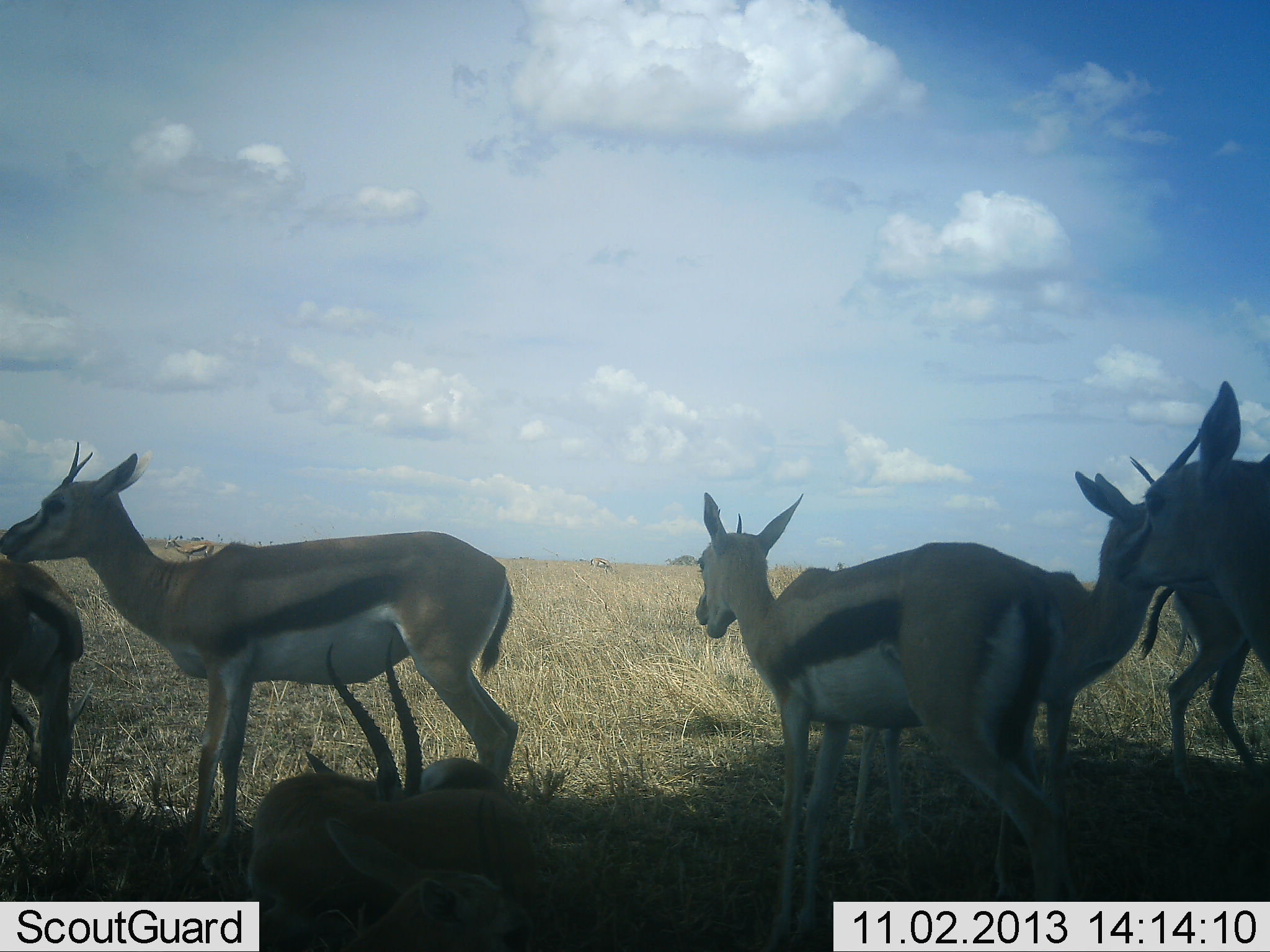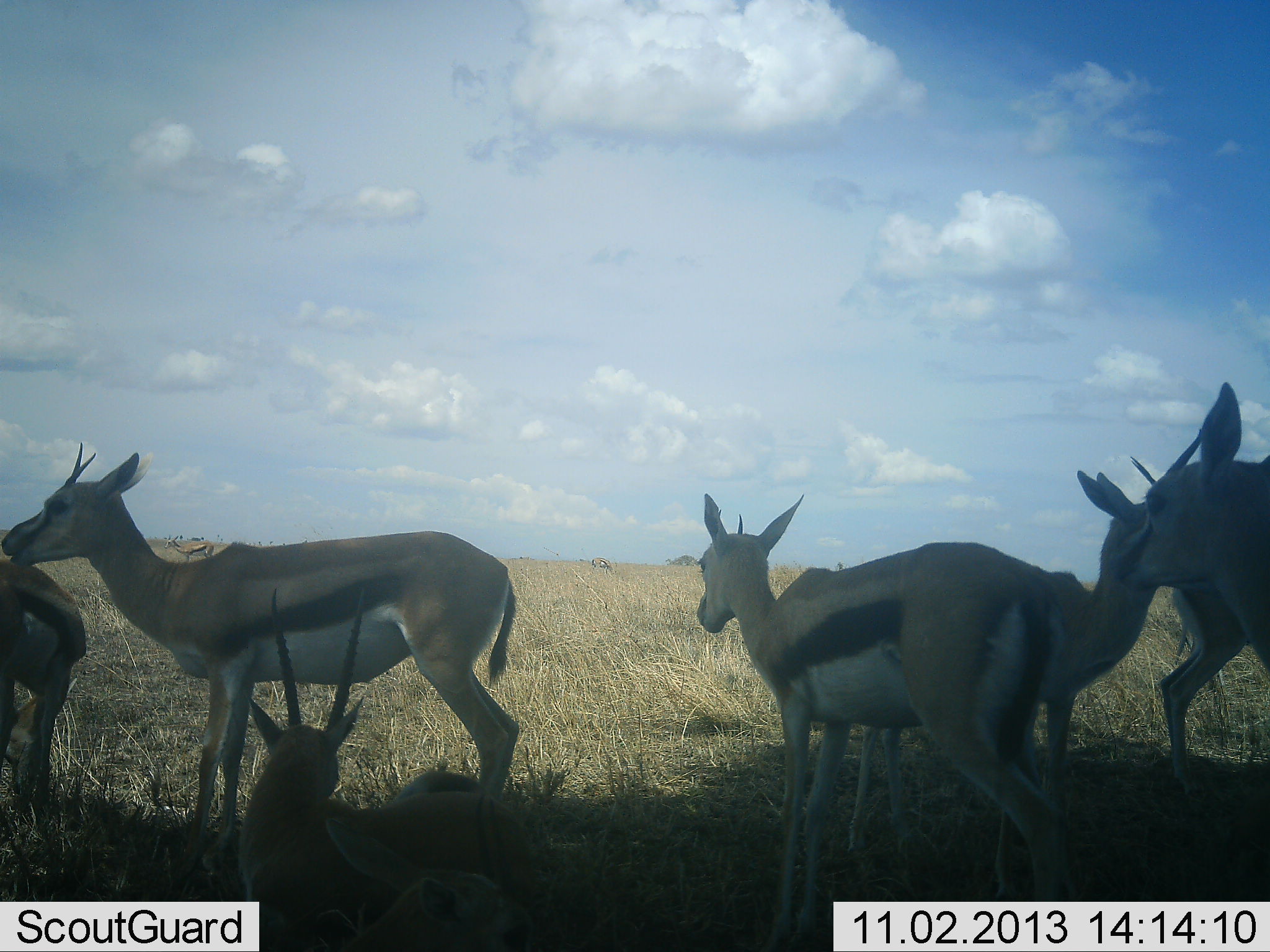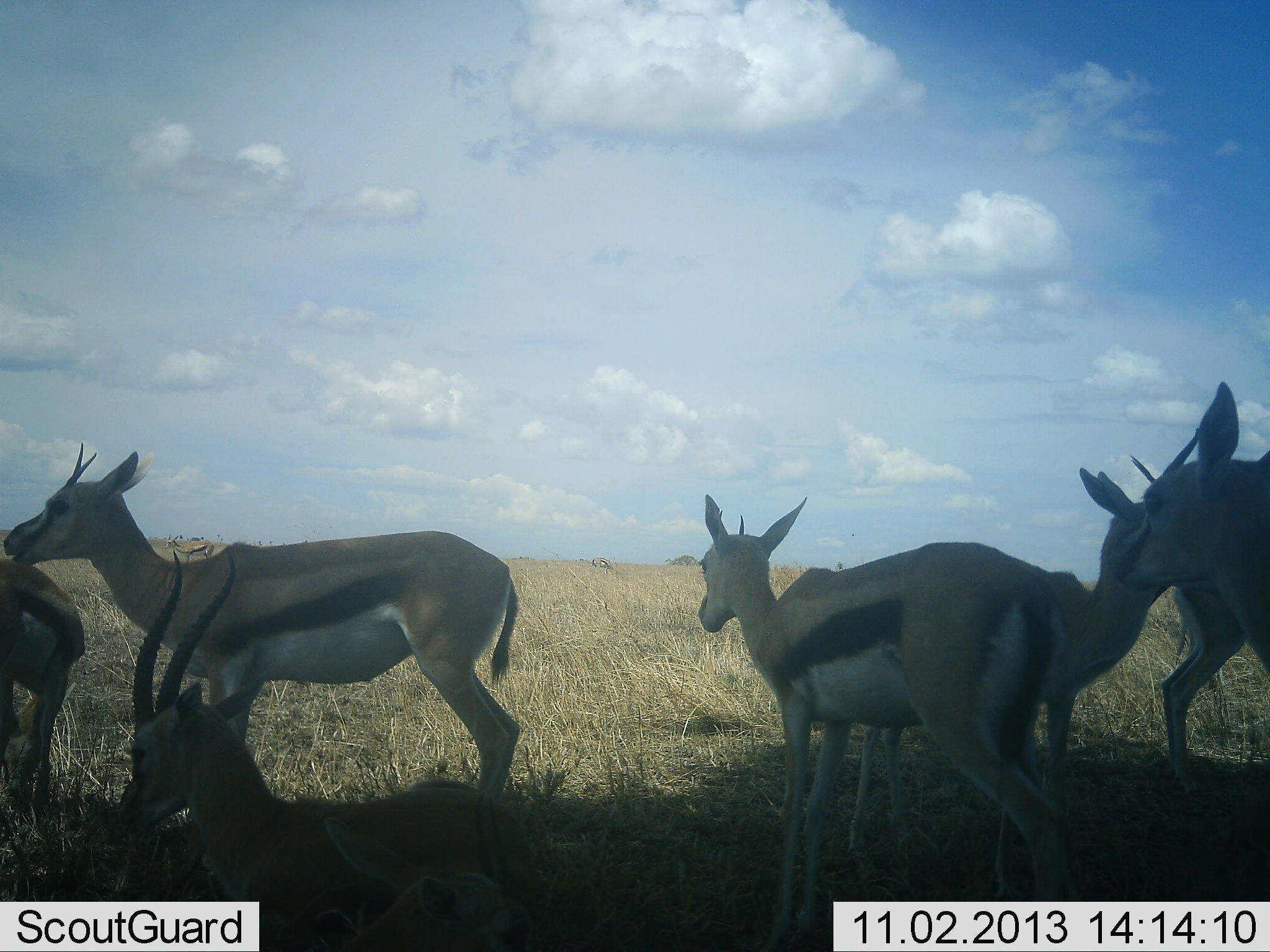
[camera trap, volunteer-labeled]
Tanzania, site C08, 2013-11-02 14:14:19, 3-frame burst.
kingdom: Animalia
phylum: Chordata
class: Mammalia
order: Artiodactyla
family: Bovidae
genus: Eudorcas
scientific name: Eudorcas thomsonii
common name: thomson's gazelle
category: gazellethomsons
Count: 7.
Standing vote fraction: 80%.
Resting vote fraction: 70%.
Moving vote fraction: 20%.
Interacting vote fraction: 10%.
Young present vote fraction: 0%.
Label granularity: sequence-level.